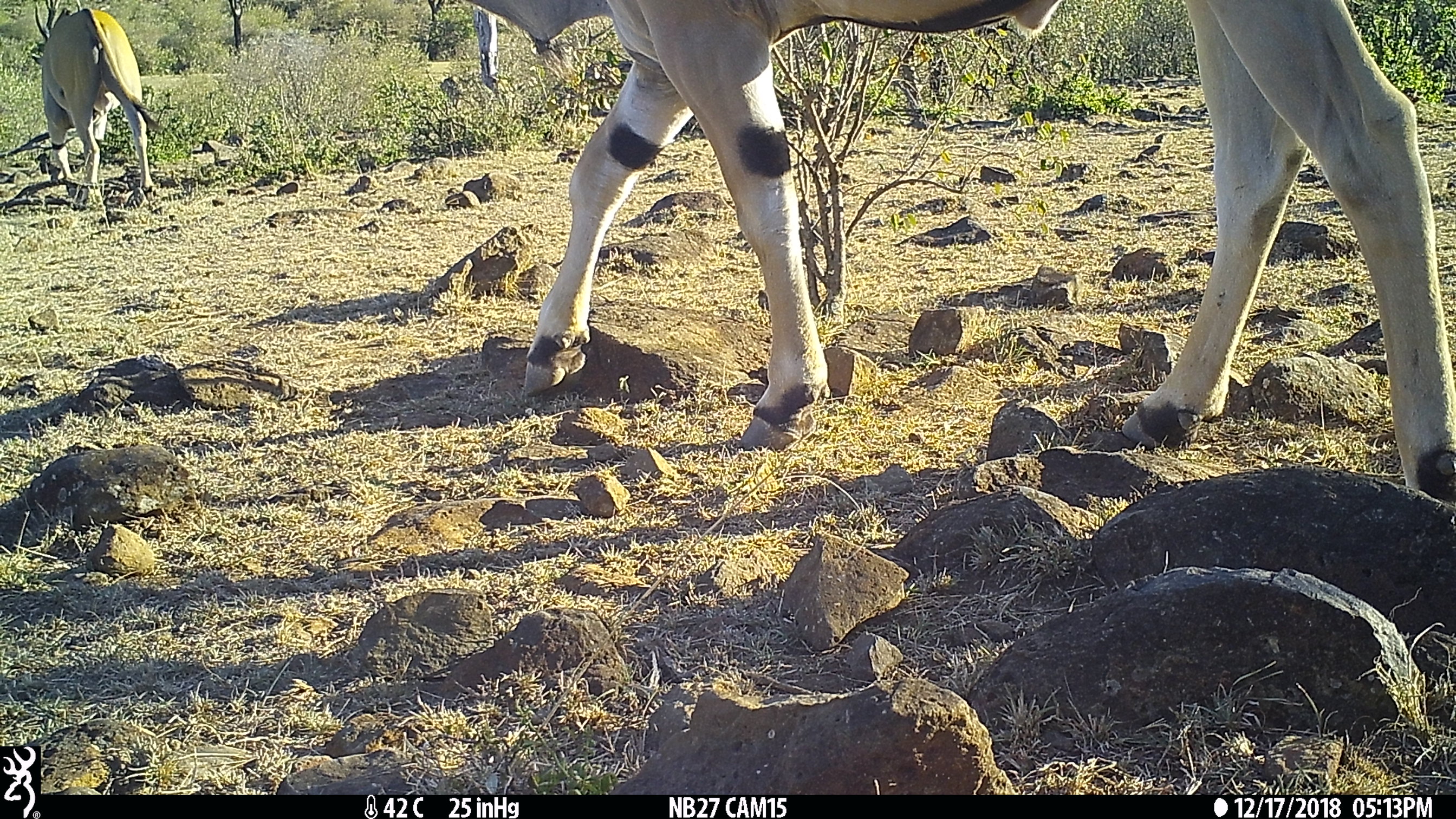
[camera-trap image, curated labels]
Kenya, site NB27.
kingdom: Animalia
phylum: Chordata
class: Mammalia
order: Artiodactyla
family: Bovidae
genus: Tragelaphus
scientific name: Tragelaphus oryx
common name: eland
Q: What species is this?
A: Eland (Tragelaphus oryx).